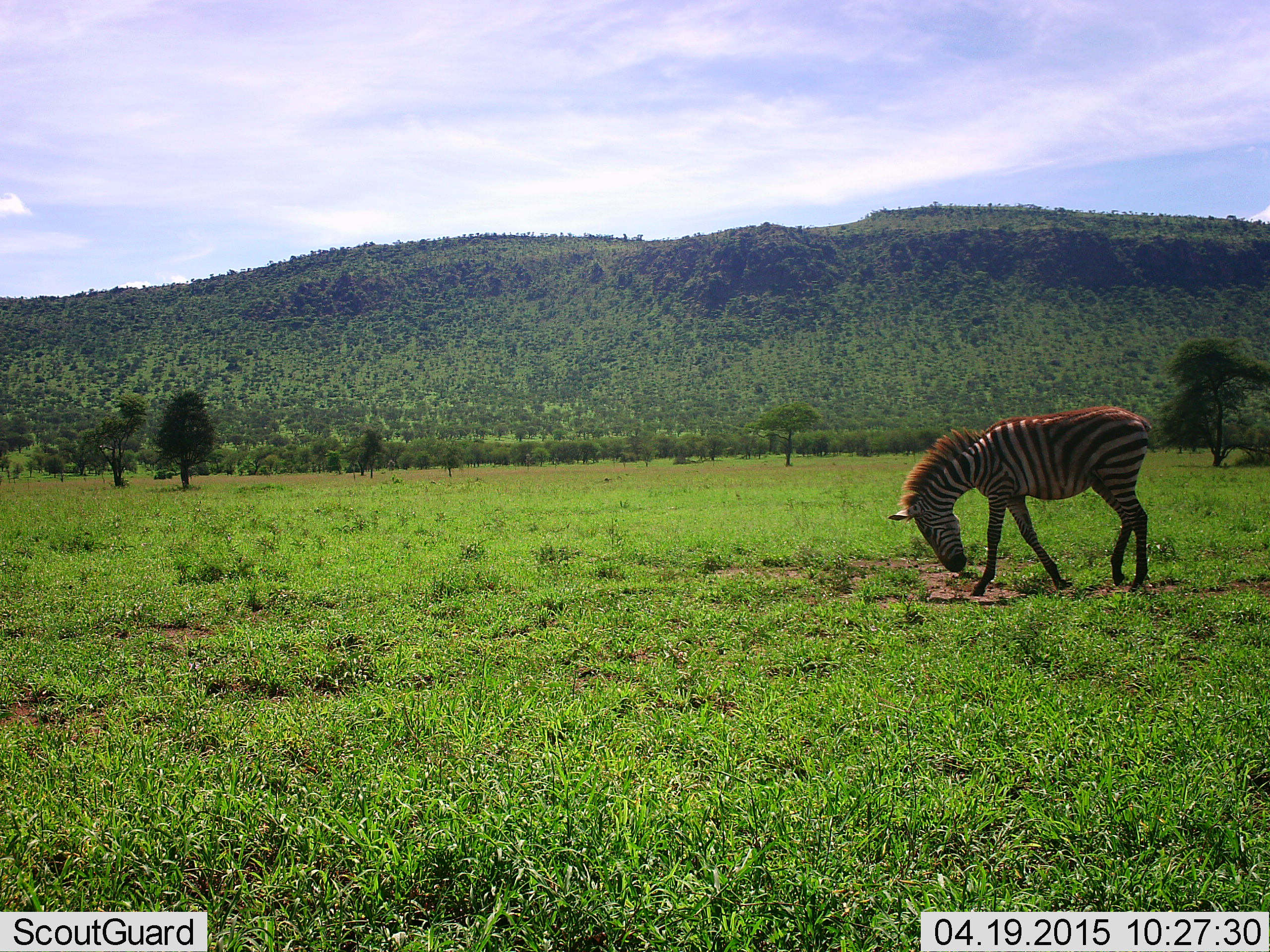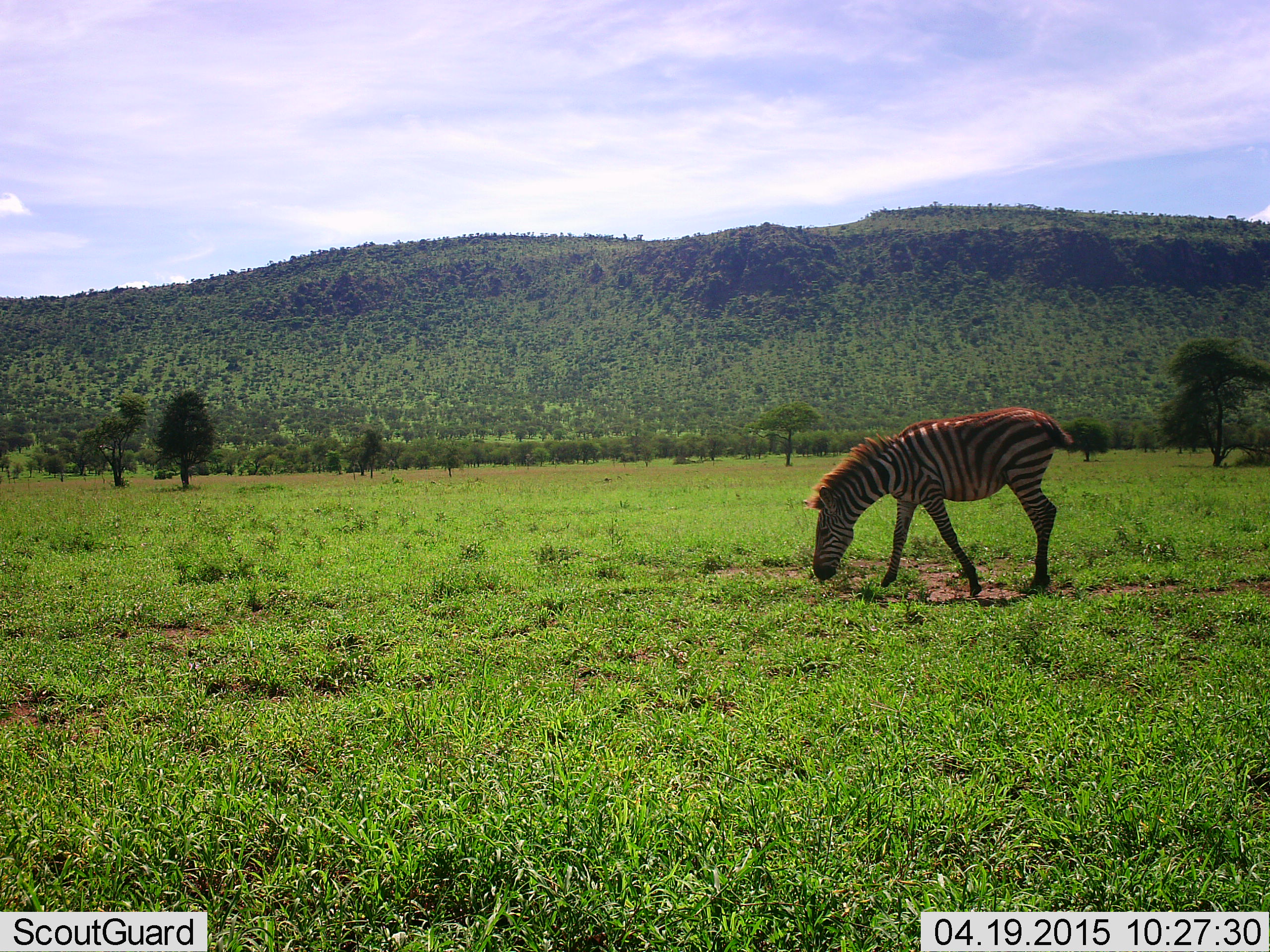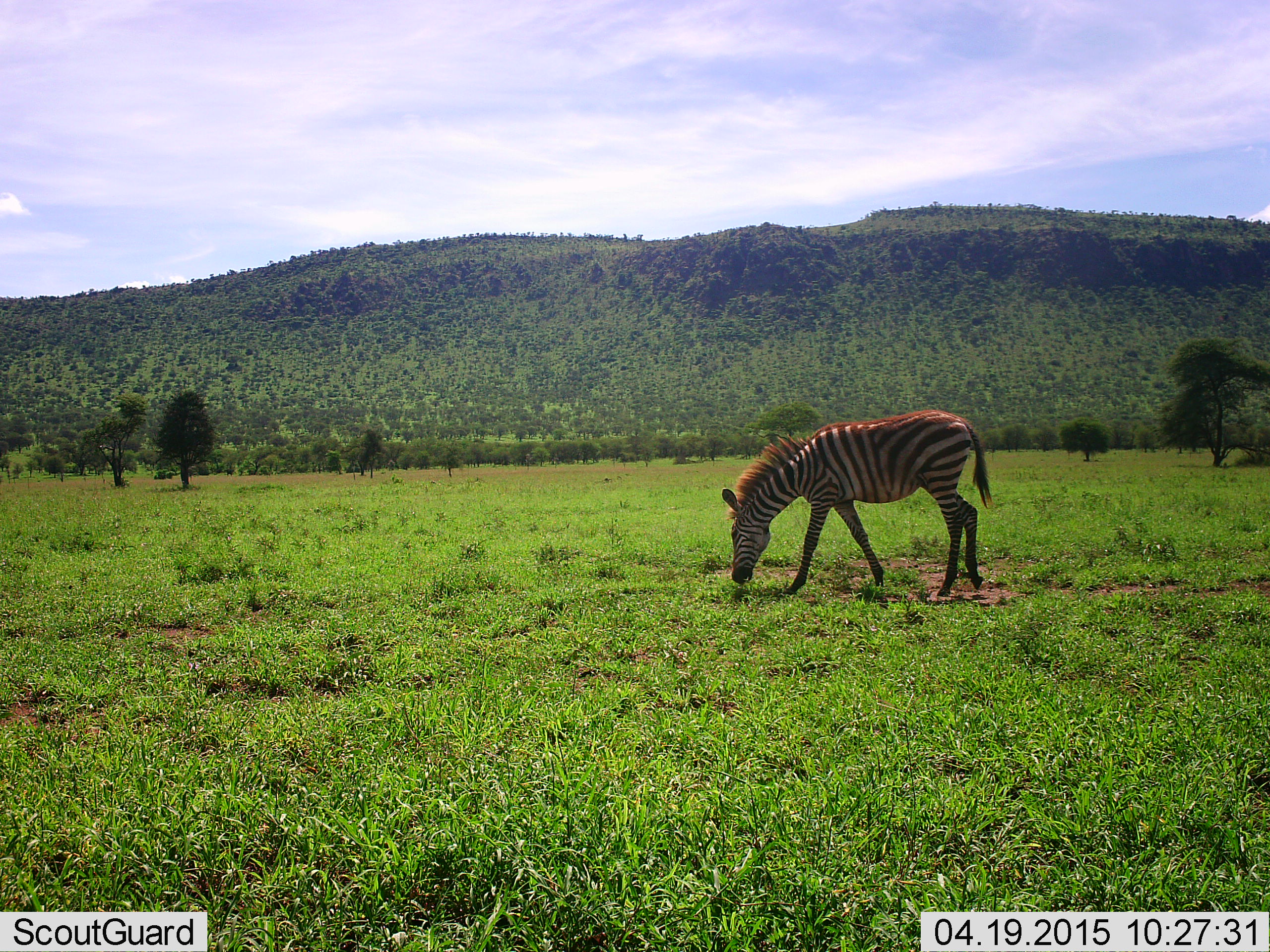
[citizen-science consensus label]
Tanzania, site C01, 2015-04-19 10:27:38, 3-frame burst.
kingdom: Animalia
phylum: Chordata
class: Mammalia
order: Perissodactyla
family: Equidae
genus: Equus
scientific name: Equus quagga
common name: plains zebra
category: zebra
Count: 1.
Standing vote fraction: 0%.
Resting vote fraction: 0%.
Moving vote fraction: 70%.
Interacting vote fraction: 0%.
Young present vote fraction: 0%.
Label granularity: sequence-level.